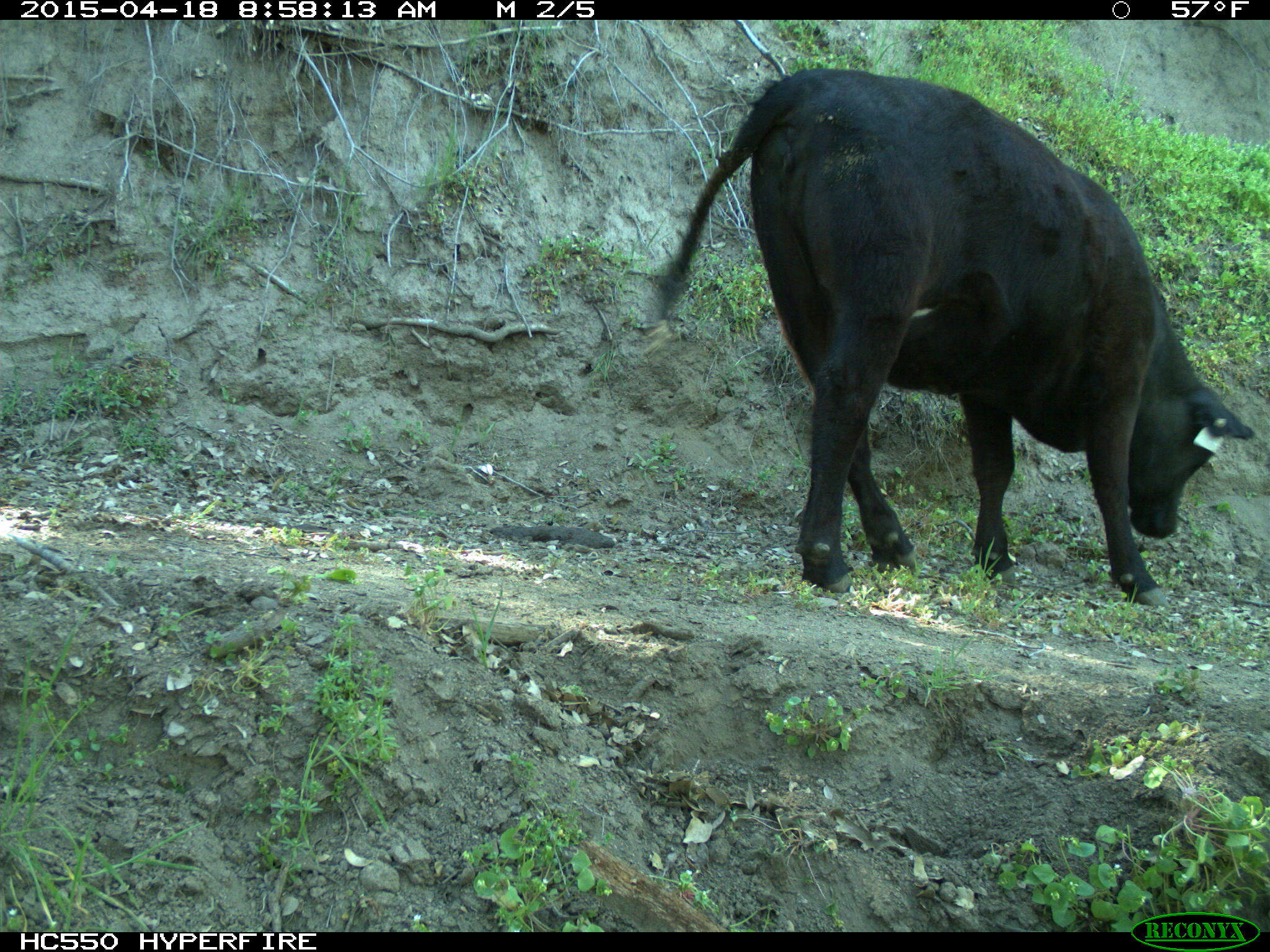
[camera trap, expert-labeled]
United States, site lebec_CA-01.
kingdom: Animalia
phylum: Chordata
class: Mammalia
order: Artiodactyla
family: Bovidae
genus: Bos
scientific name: Bos taurus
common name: domestic cow